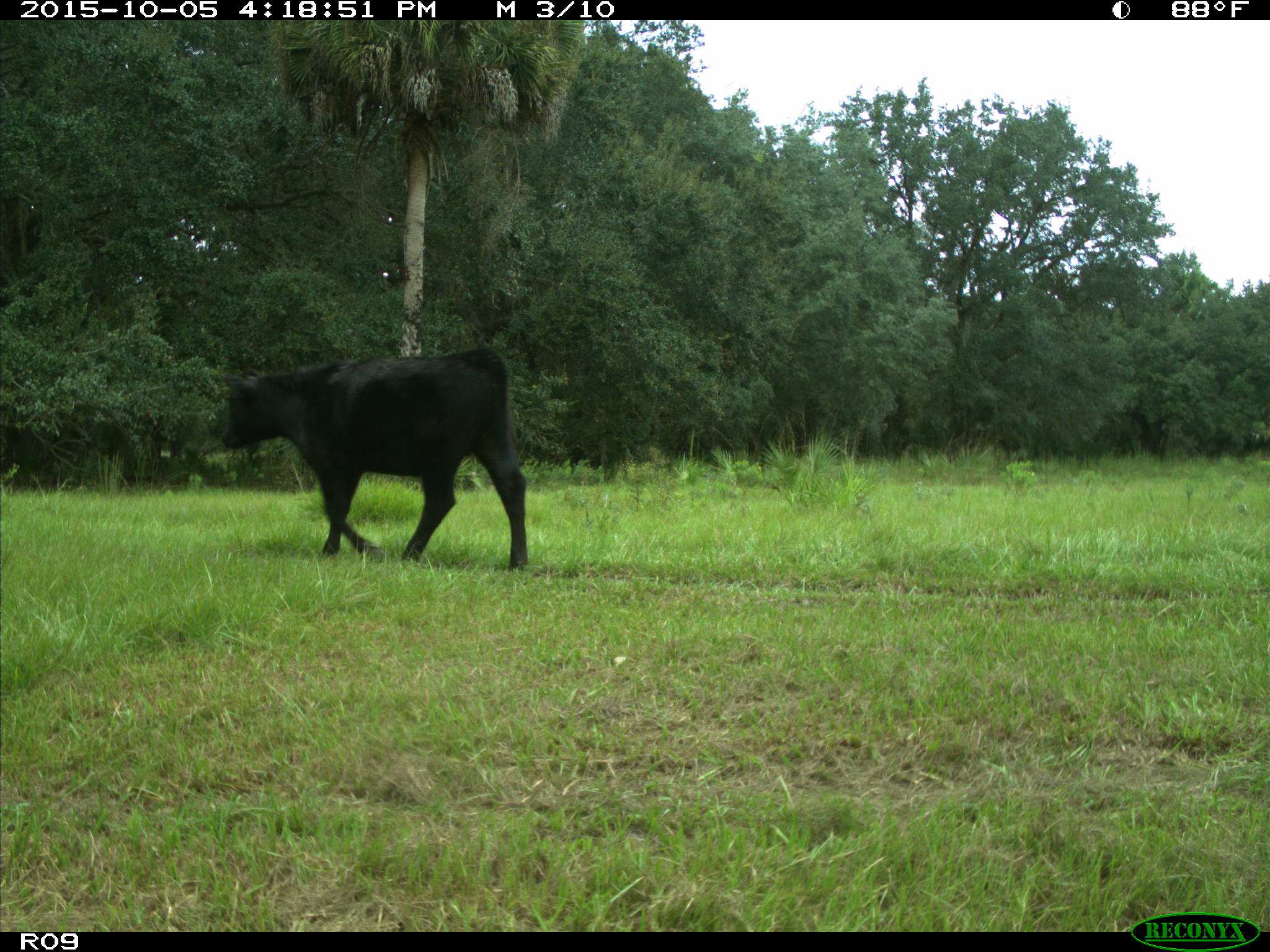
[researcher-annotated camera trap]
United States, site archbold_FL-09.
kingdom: Animalia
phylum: Chordata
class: Mammalia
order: Artiodactyla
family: Bovidae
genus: Bos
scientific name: Bos taurus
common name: domestic cow